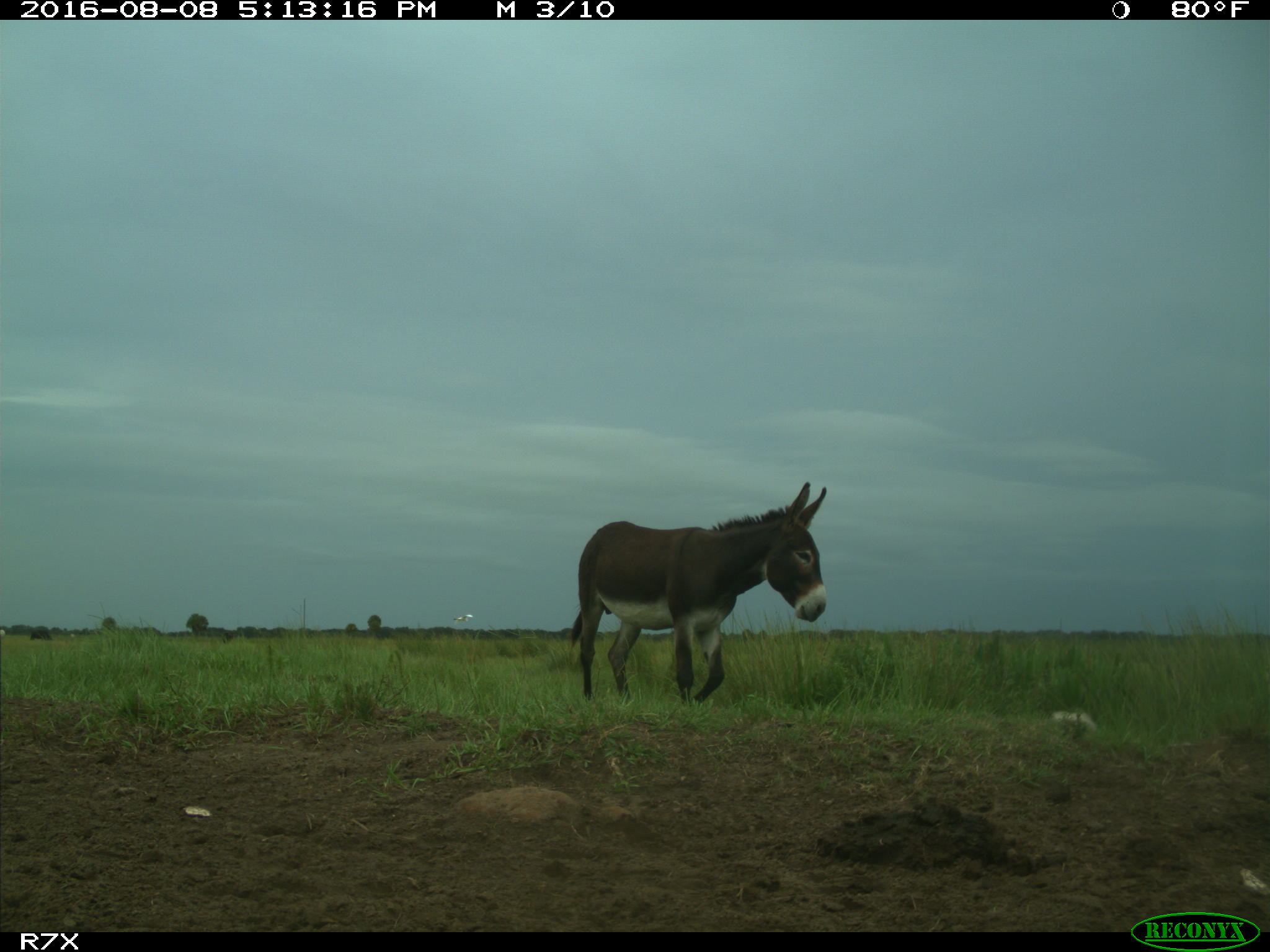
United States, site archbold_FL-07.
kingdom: Animalia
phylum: Chordata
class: Aves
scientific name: Aves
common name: birds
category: unidentified bird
Unidentified bird (birds) (Aves).